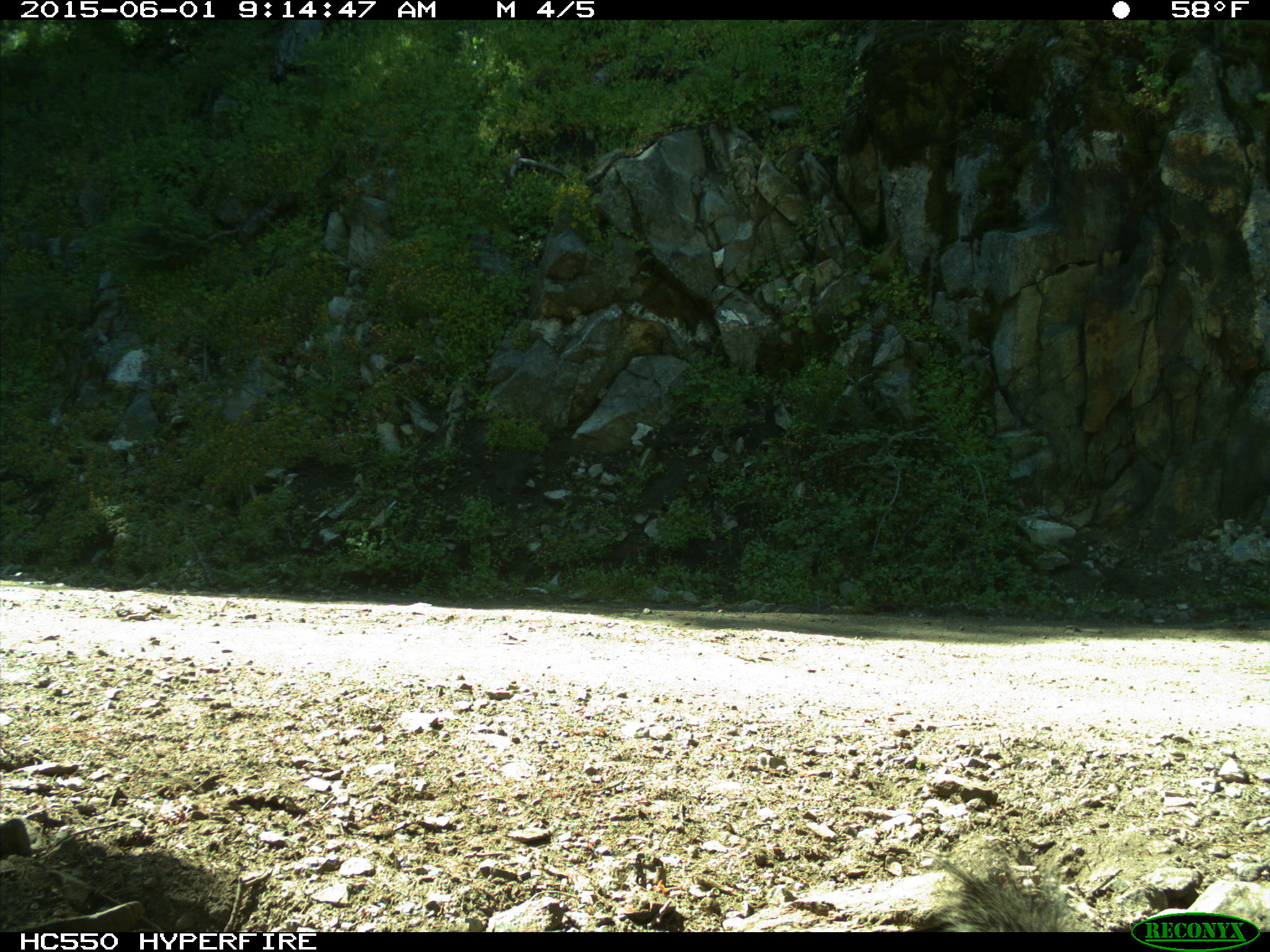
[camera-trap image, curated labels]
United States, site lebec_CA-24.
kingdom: Animalia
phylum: Chordata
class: Mammalia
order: Rodentia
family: Sciuridae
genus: Sciurus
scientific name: Sciurus carolinensis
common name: eastern gray squirrel